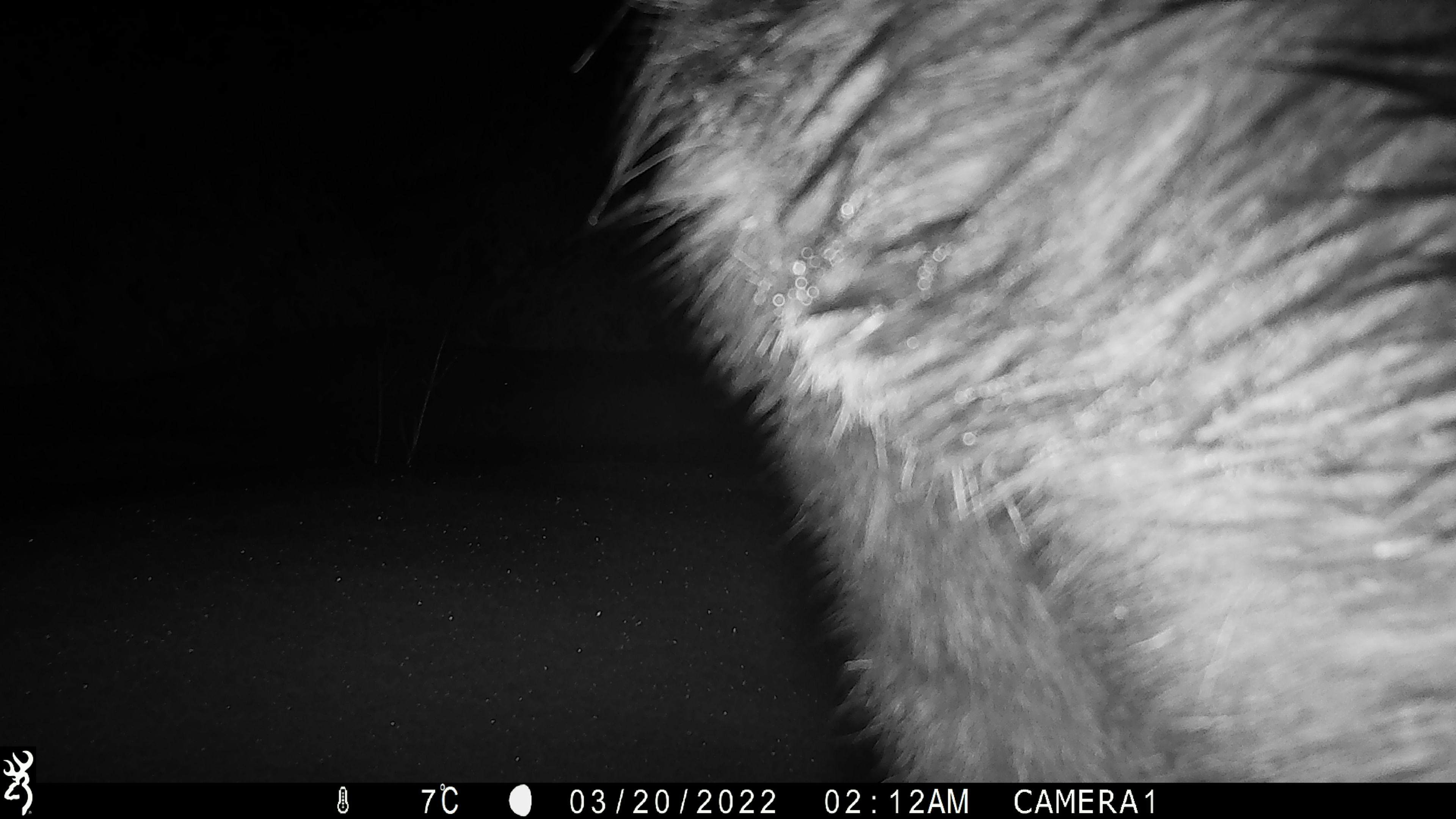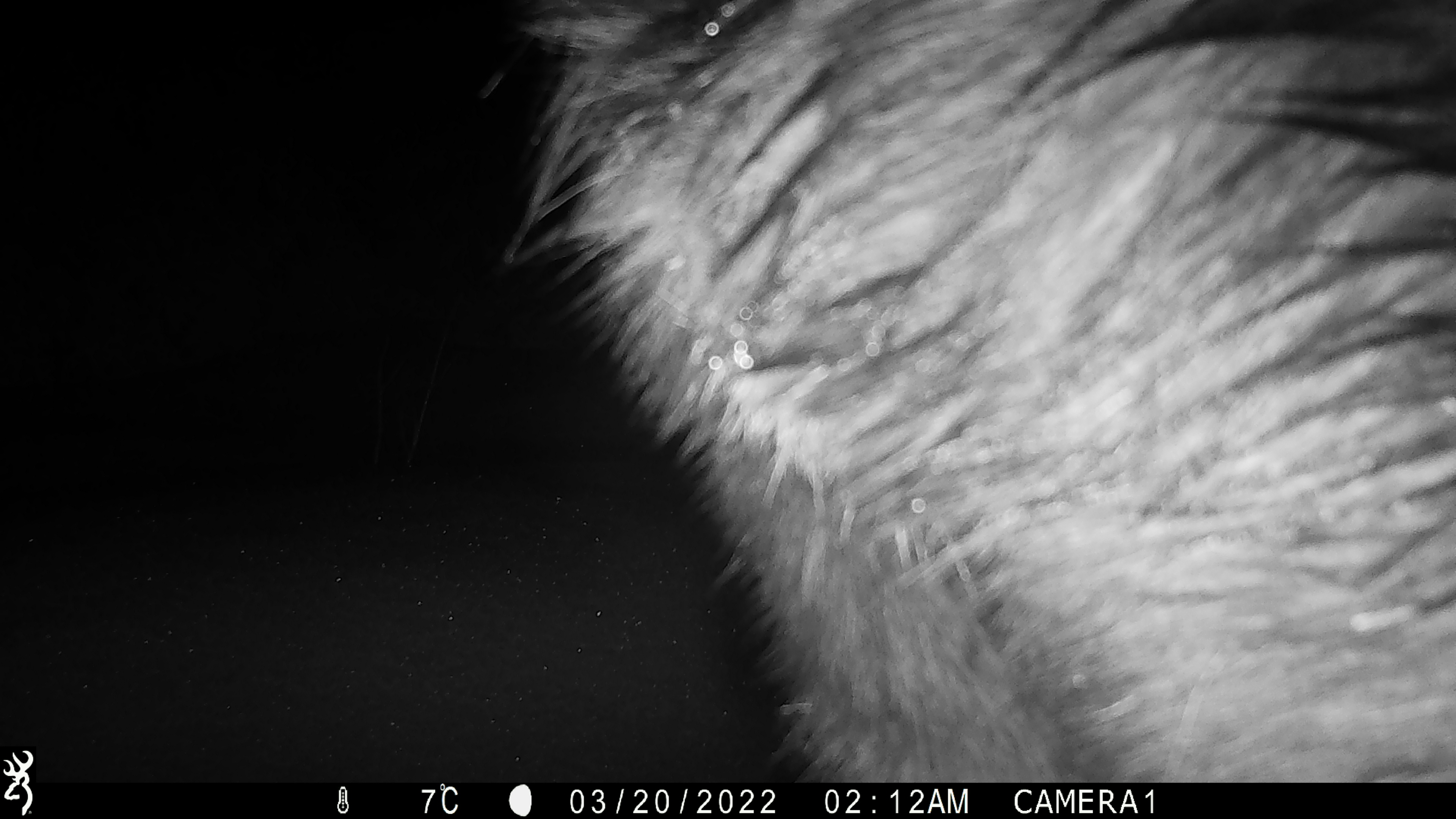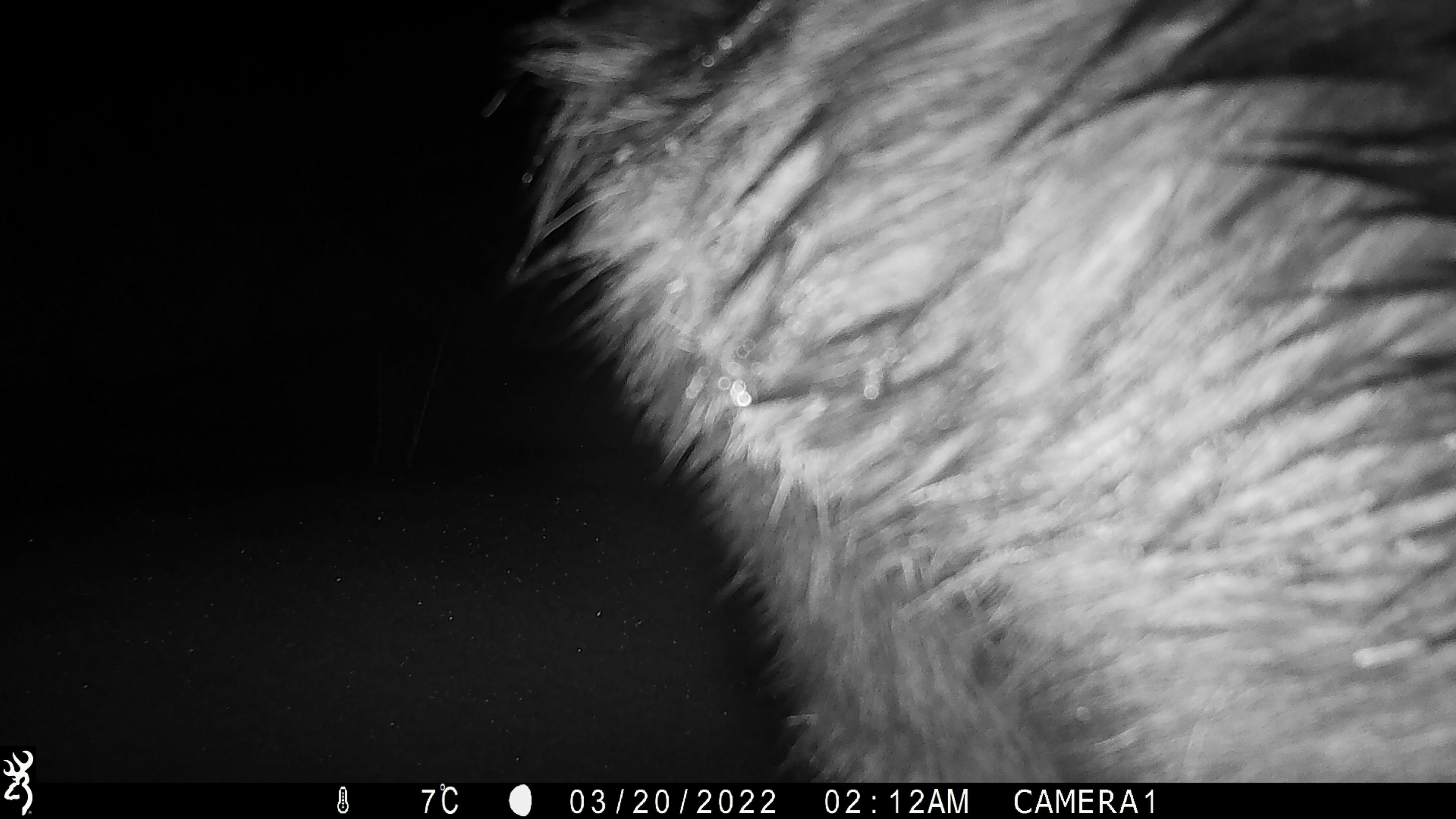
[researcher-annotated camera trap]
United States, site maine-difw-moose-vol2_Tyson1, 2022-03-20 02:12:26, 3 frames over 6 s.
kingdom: Animalia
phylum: Chordata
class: Mammalia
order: Artiodactyla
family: Cervidae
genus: Alces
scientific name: Alces alces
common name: moose